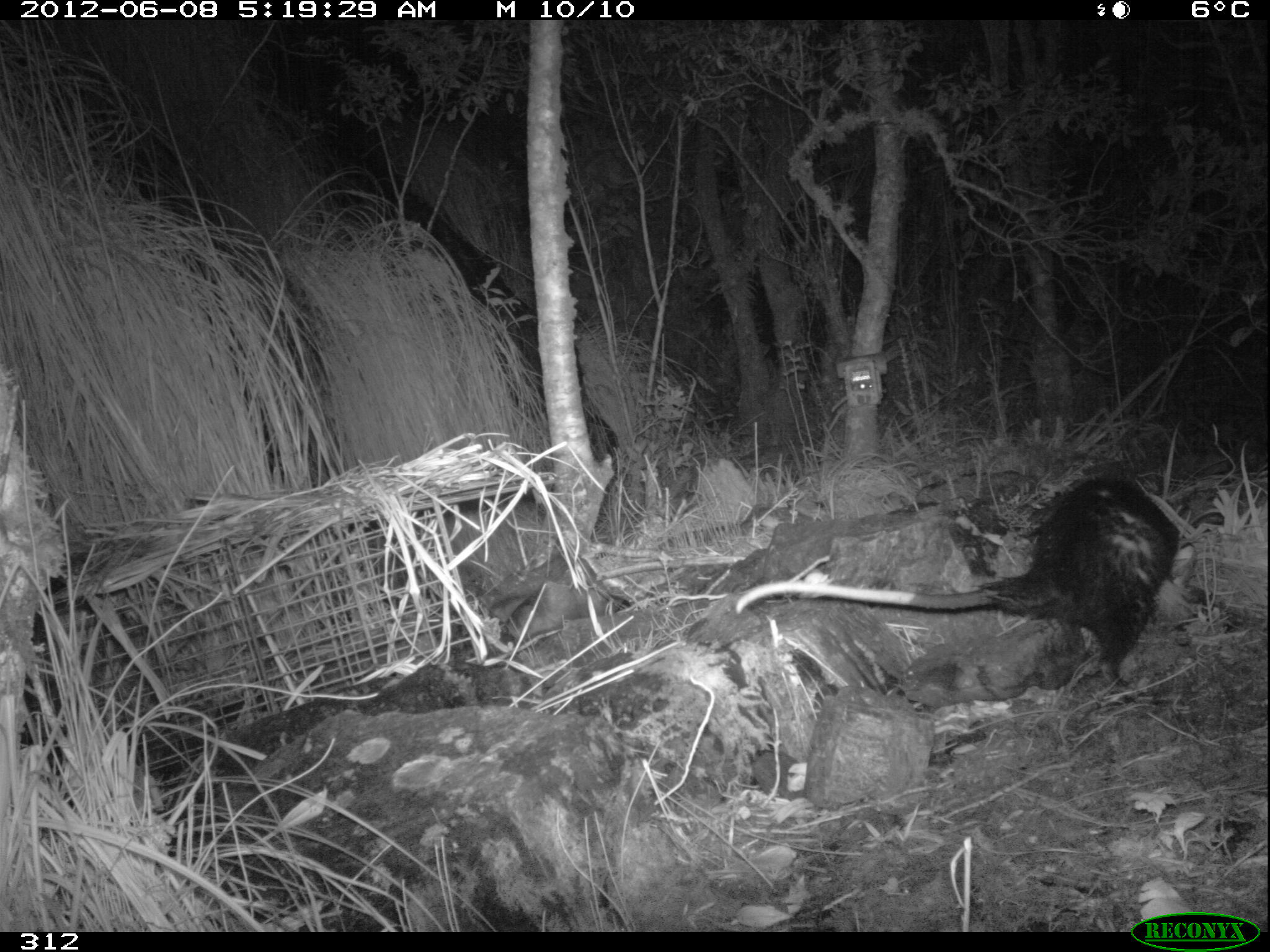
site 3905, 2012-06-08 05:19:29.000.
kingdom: Animalia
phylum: Chordata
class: Mammalia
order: Didelphimorphia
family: Didelphidae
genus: Didelphis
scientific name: Didelphis pernigra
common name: andean white-eared opossum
Didelphis pernigra (andean white-eared opossum).